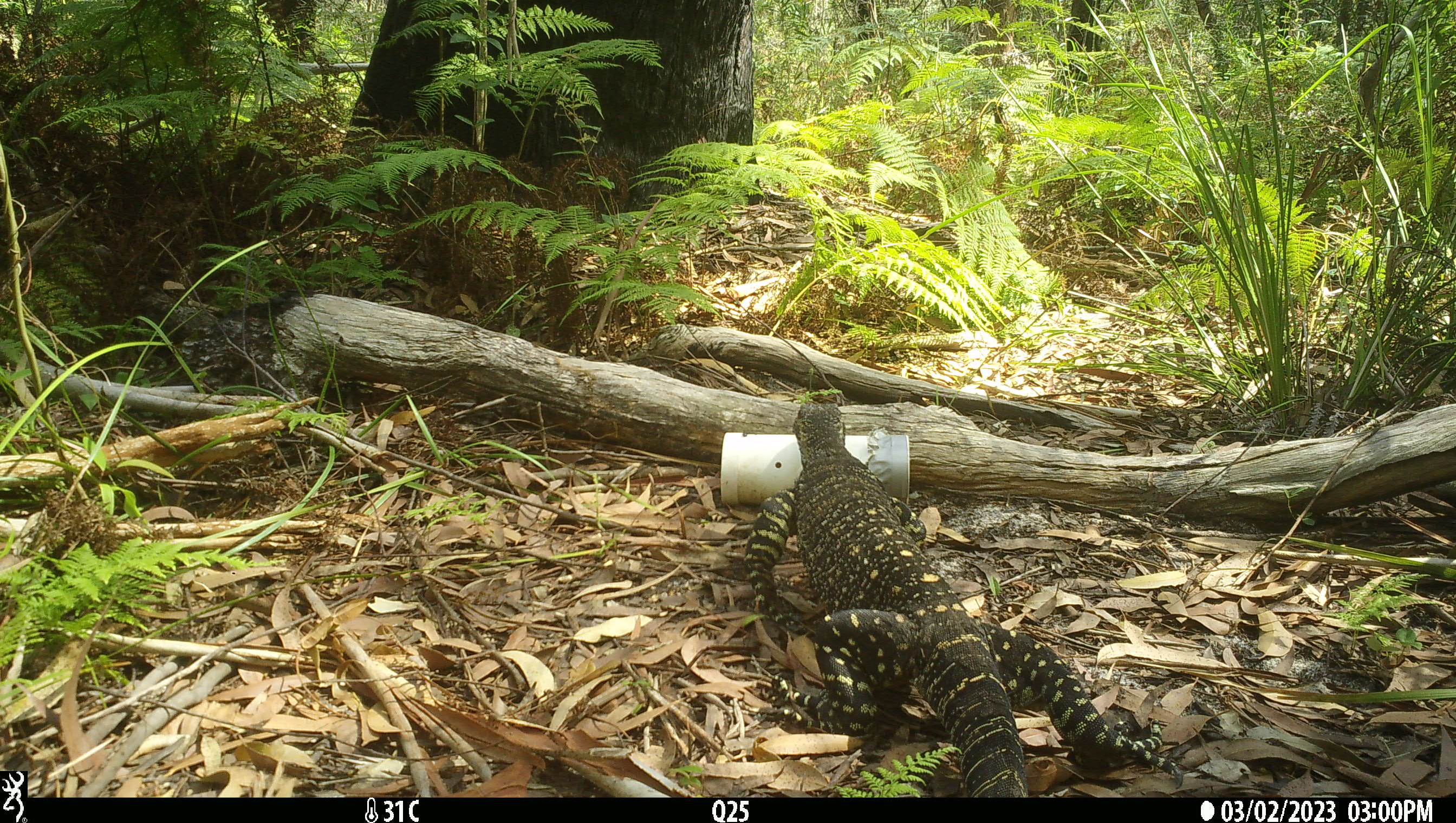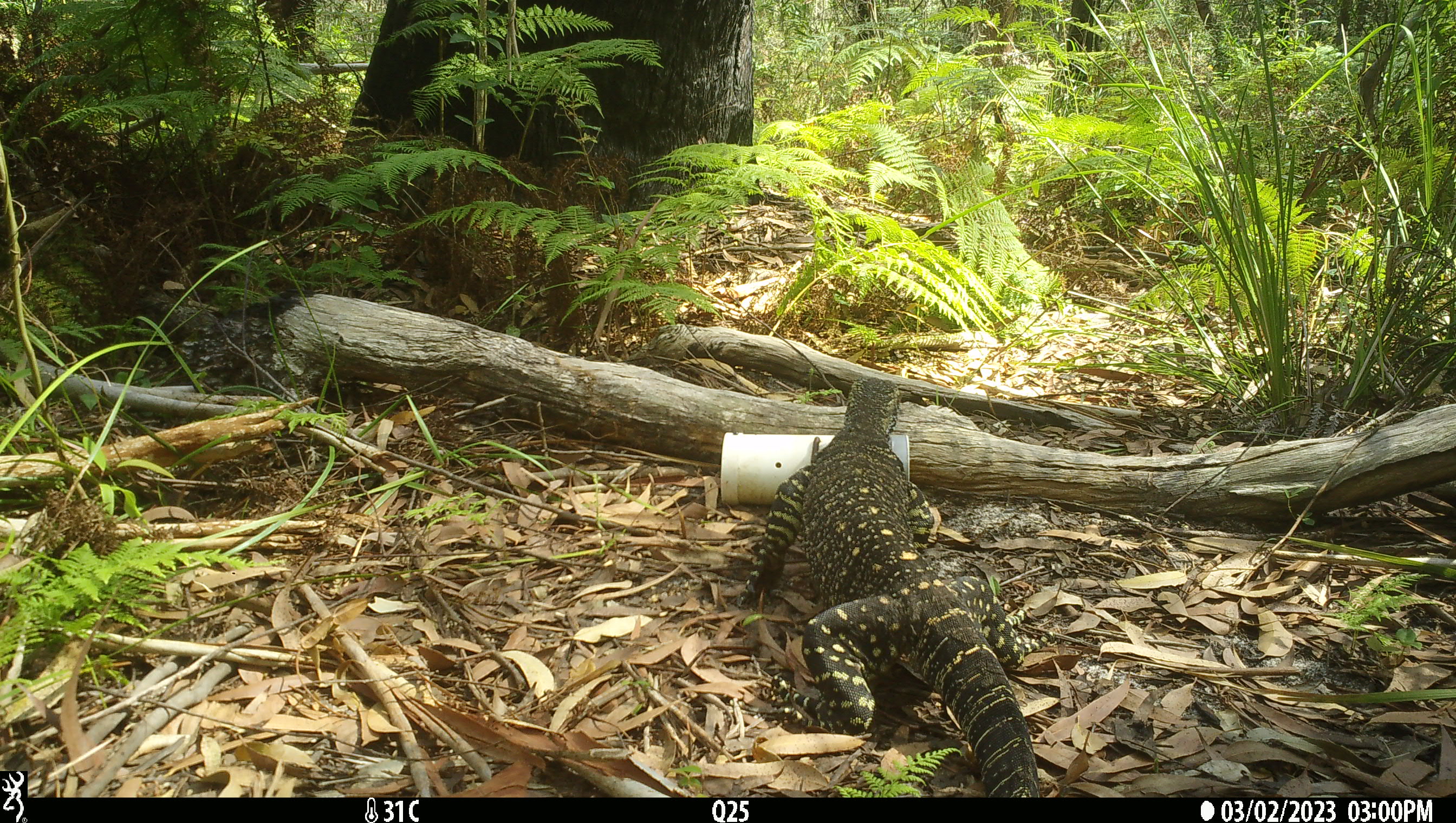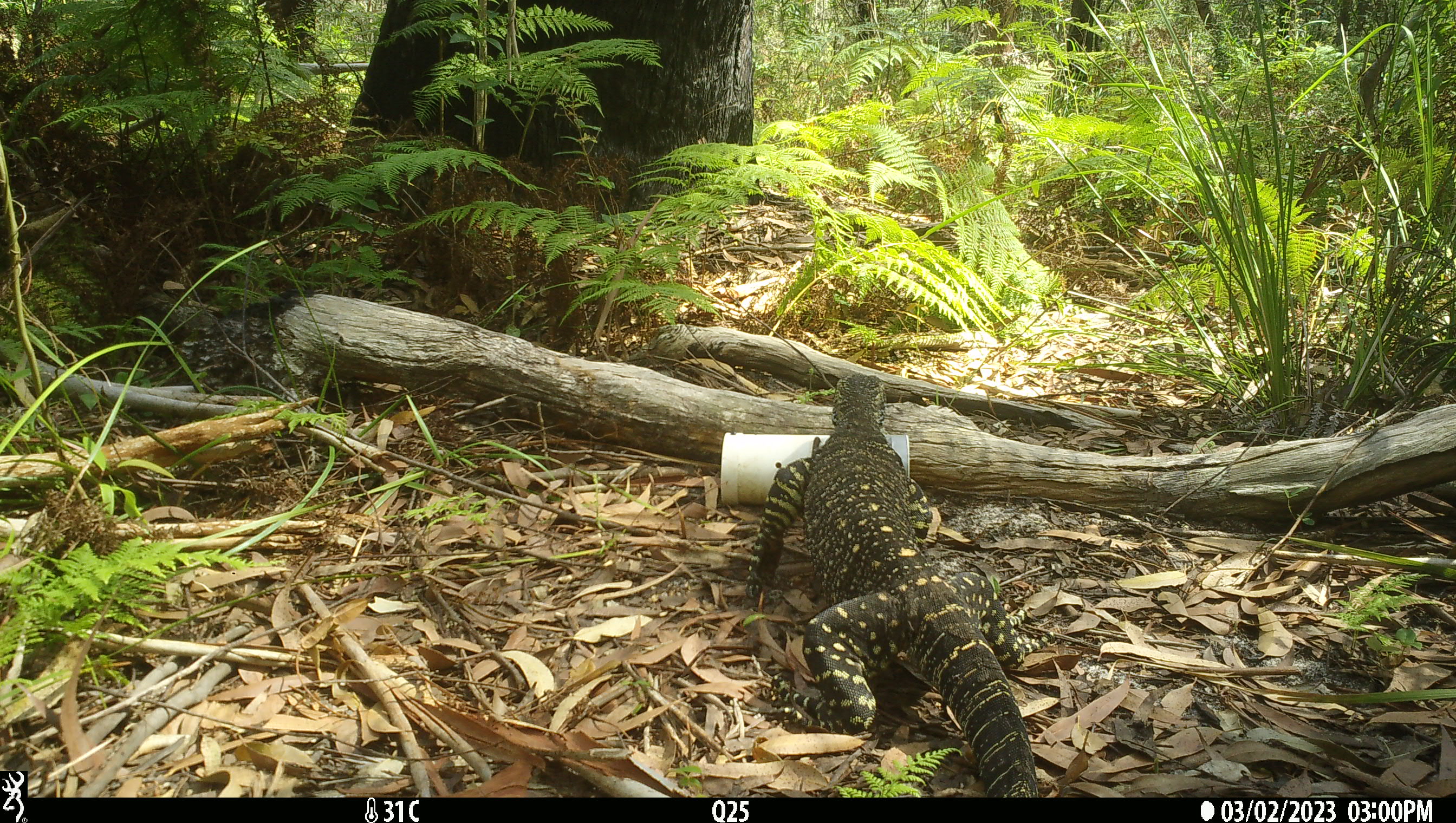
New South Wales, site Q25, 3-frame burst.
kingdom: Animalia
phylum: Chordata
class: Reptilia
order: Squamata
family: Varanidae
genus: Varanus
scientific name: Varanus varius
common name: lace monitor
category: goanna